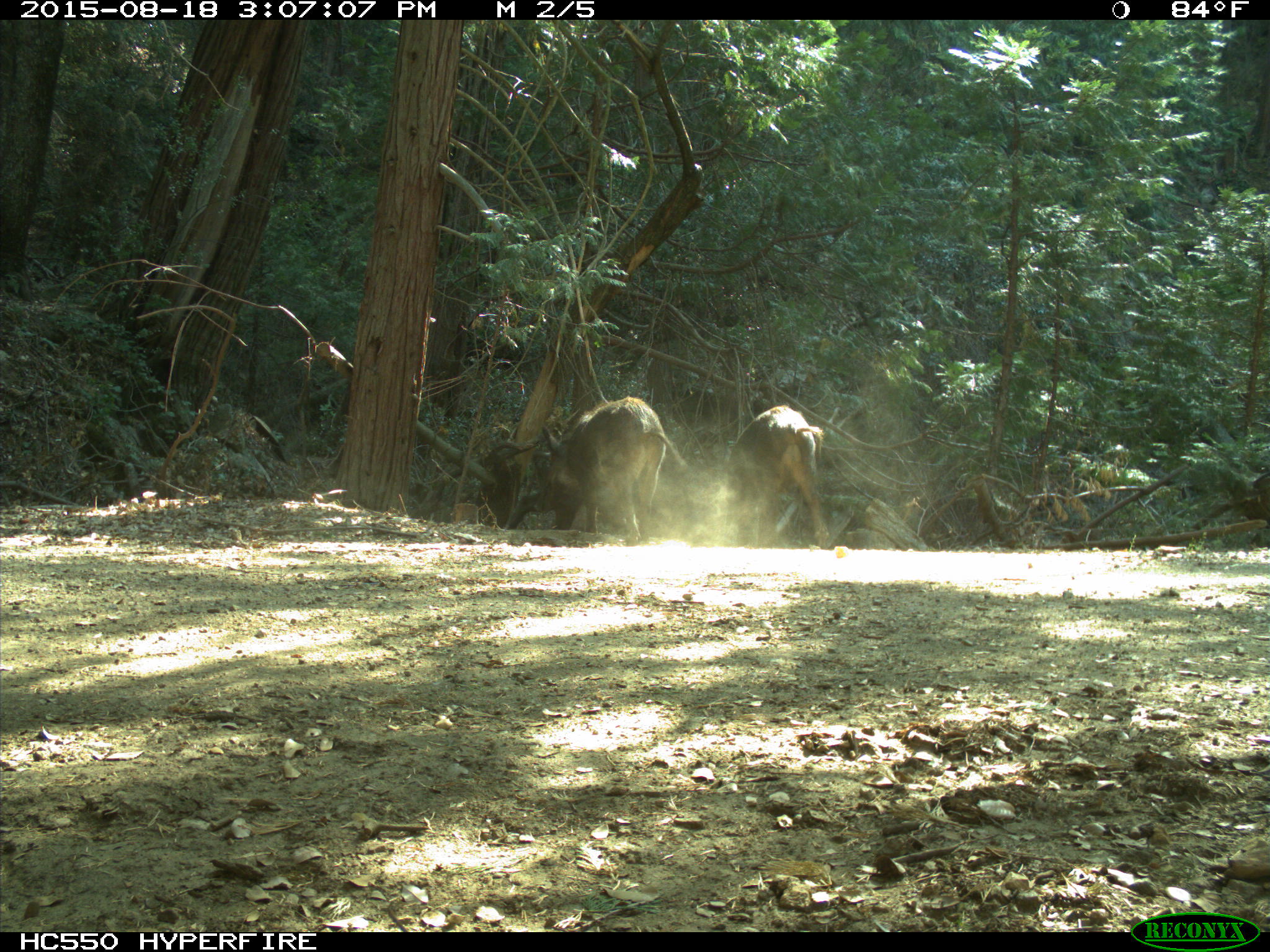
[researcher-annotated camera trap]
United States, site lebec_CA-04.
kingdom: Animalia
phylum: Chordata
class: Mammalia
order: Artiodactyla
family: Suidae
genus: Sus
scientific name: Sus scrofa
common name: wild boar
Sus scrofa (wild boar).